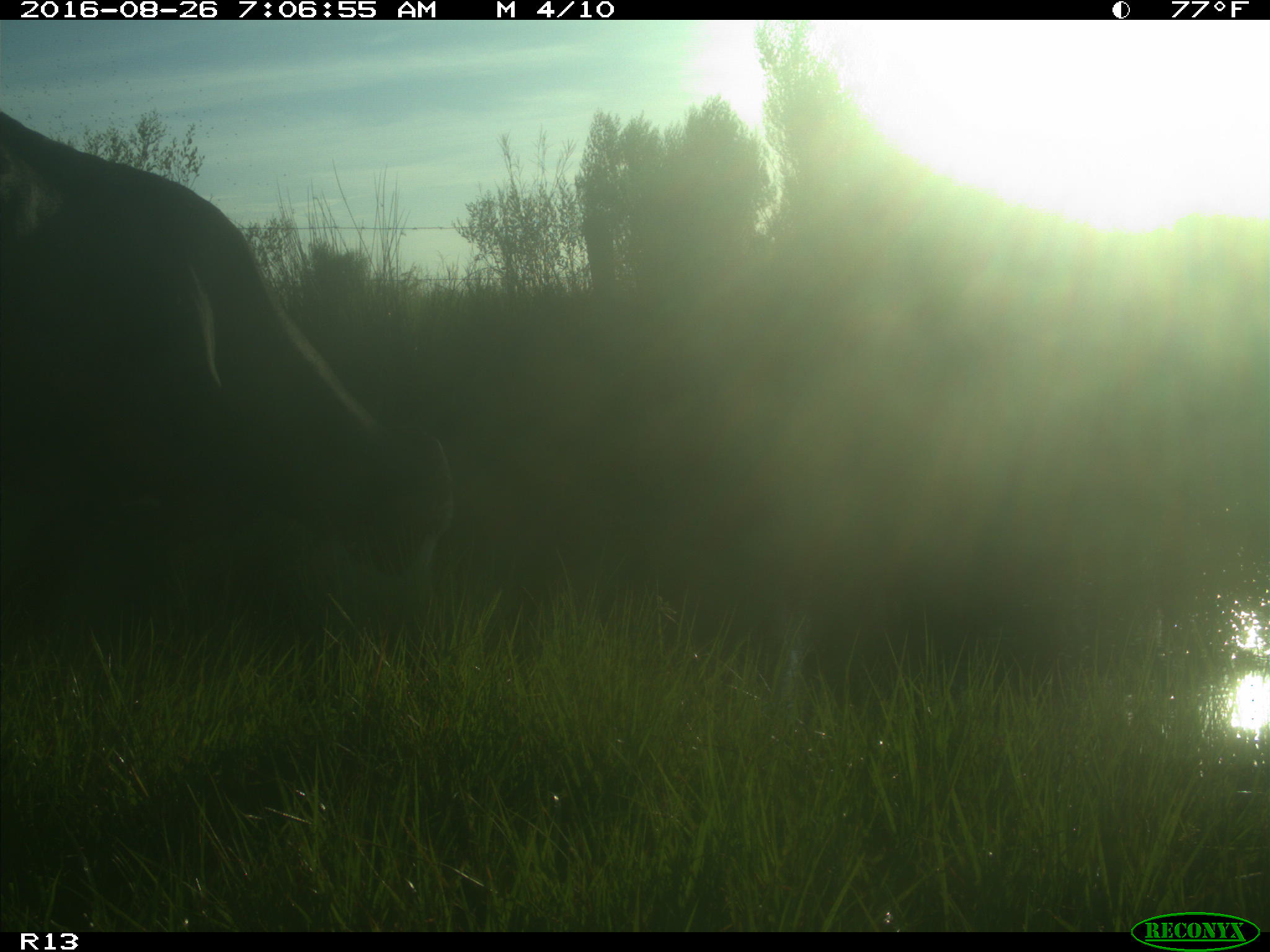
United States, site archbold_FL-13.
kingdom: Animalia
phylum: Chordata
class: Mammalia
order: Artiodactyla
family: Bovidae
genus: Bos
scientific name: Bos taurus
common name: domestic cow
Bos taurus (domestic cow).